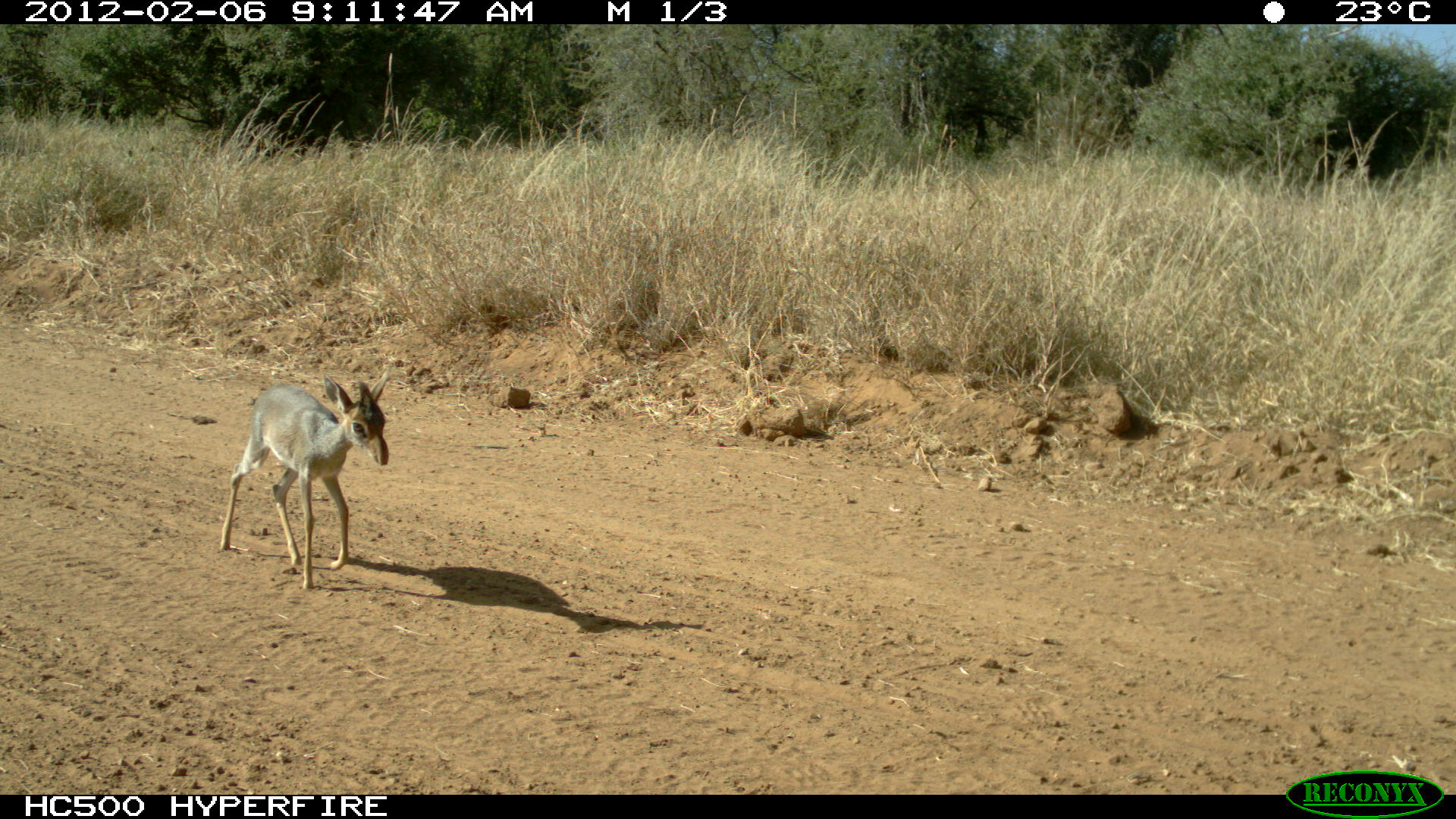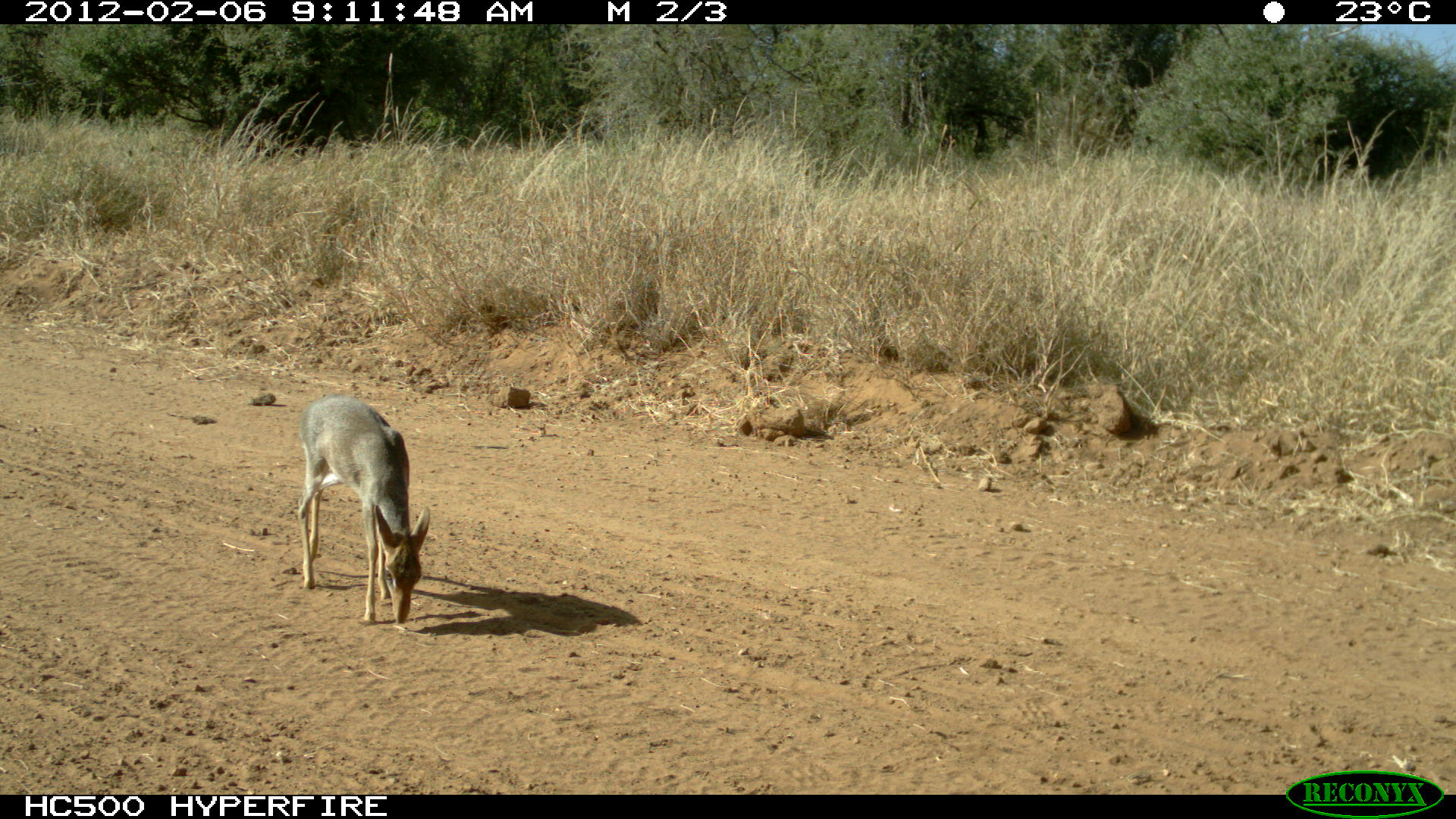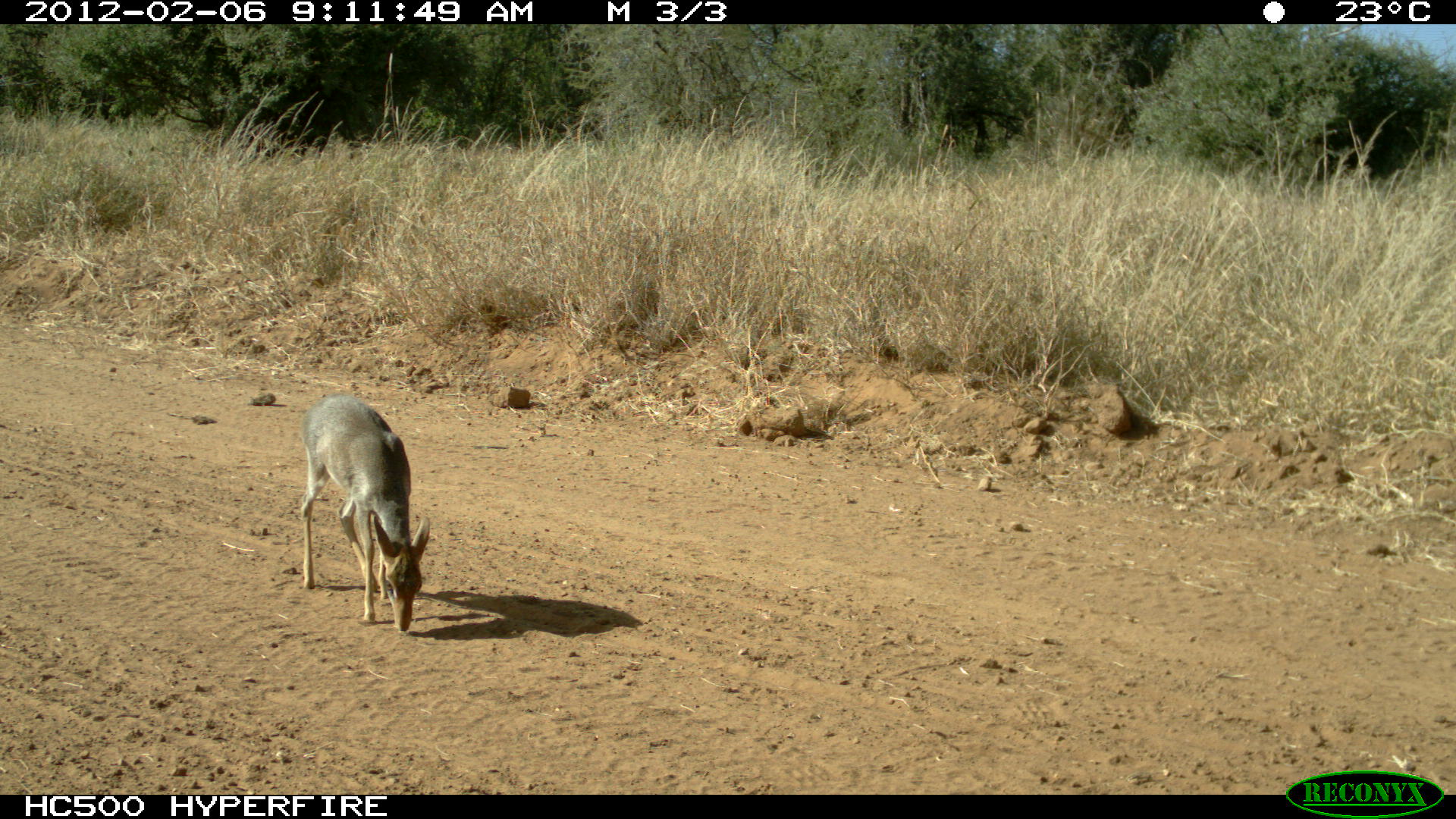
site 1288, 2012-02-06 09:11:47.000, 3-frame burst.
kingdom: Animalia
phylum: Chordata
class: Mammalia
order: Artiodactyla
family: Bovidae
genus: Madoqua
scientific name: Madoqua guentheri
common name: günther's dik-dik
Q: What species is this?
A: Madoqua guentheri (günther's dik-dik).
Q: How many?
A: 1.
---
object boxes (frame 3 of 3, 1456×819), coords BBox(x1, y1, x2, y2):
madoqua guentheri: BBox(300, 394, 430, 632)